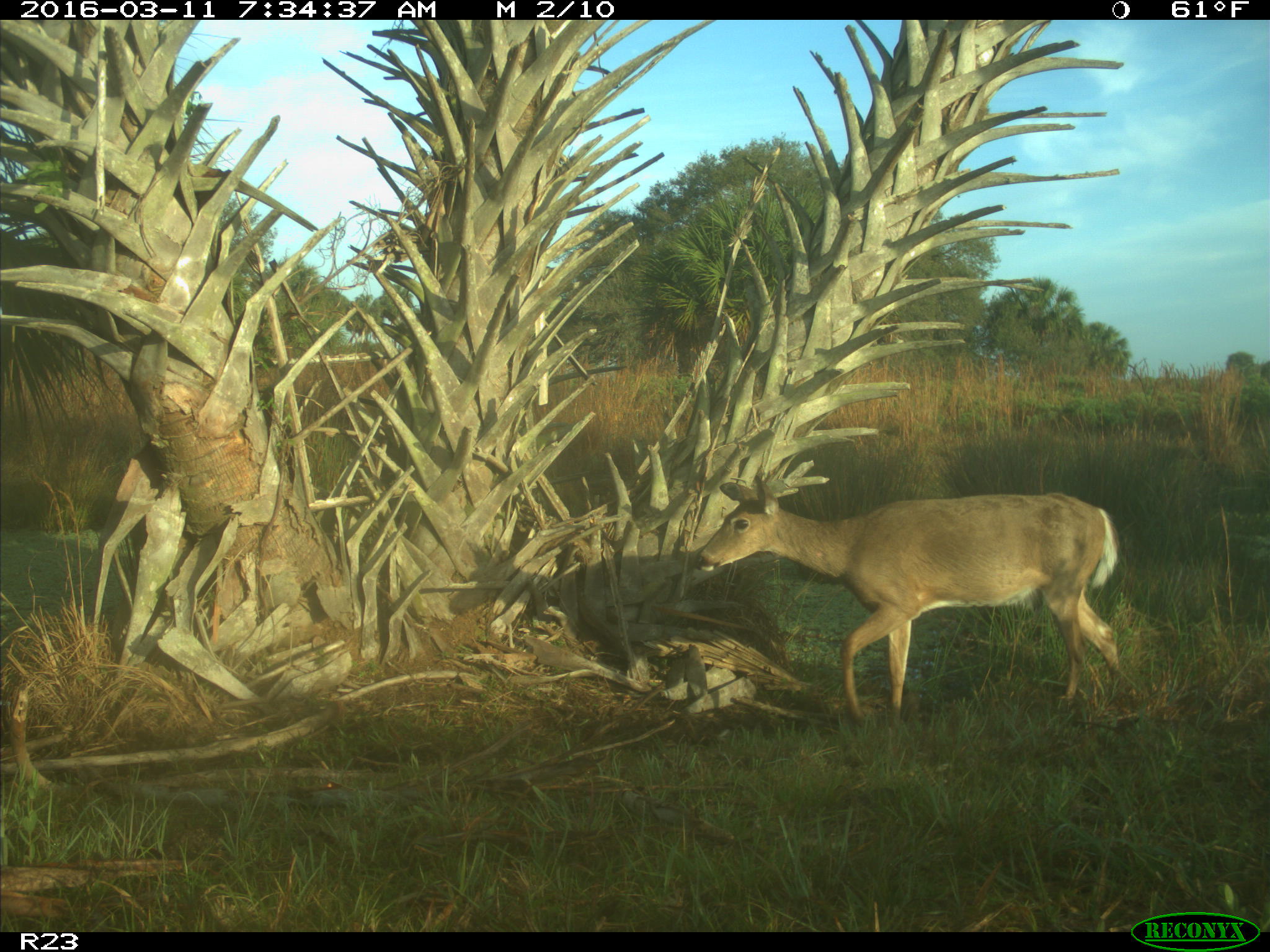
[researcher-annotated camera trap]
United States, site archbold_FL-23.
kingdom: Animalia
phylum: Chordata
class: Mammalia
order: Artiodactyla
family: Cervidae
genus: Odocoileus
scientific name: Odocoileus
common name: deer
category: unidentified deer